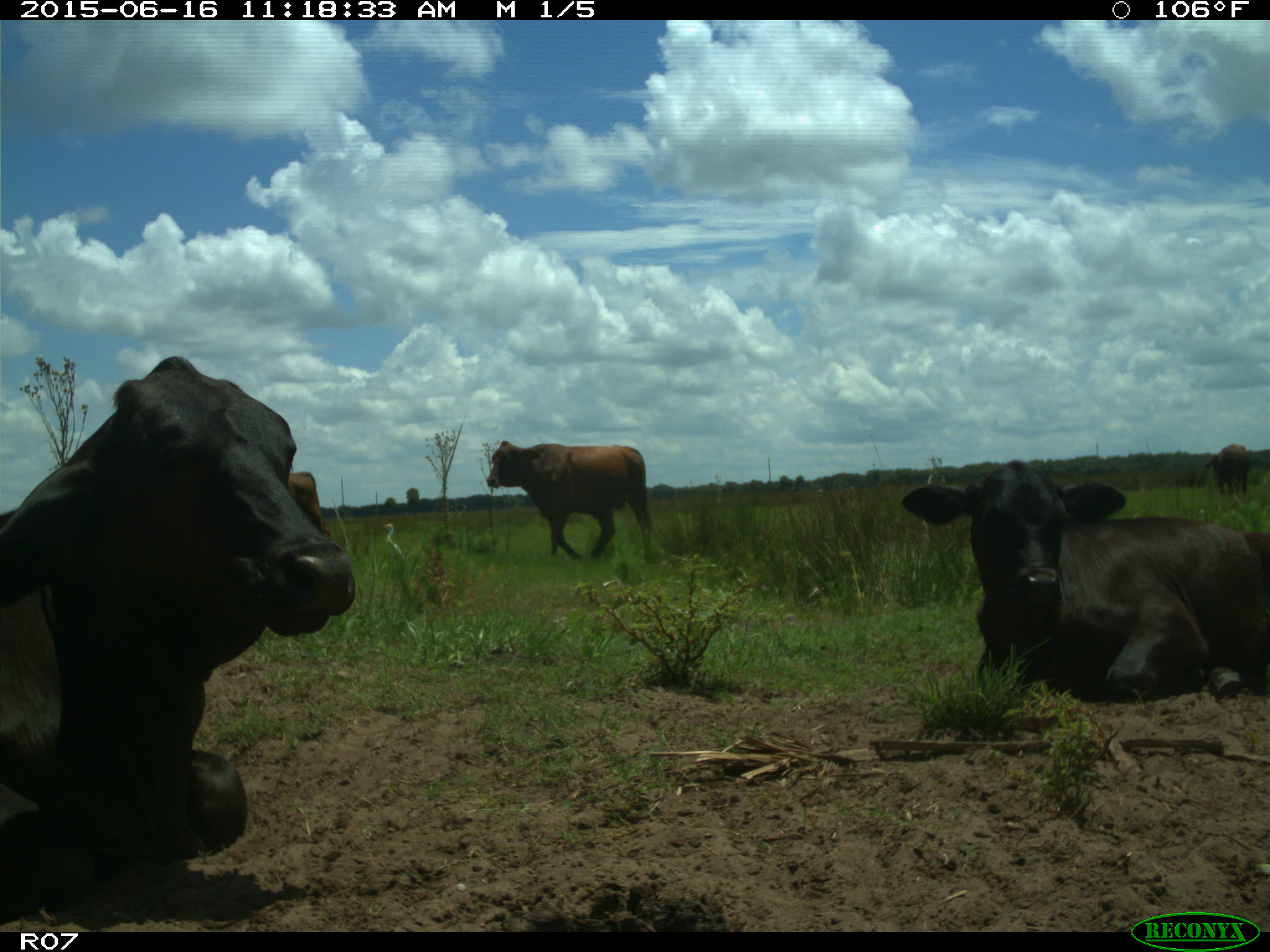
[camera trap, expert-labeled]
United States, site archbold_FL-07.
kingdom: Animalia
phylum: Chordata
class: Mammalia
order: Artiodactyla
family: Bovidae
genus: Bos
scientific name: Bos taurus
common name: domestic cow